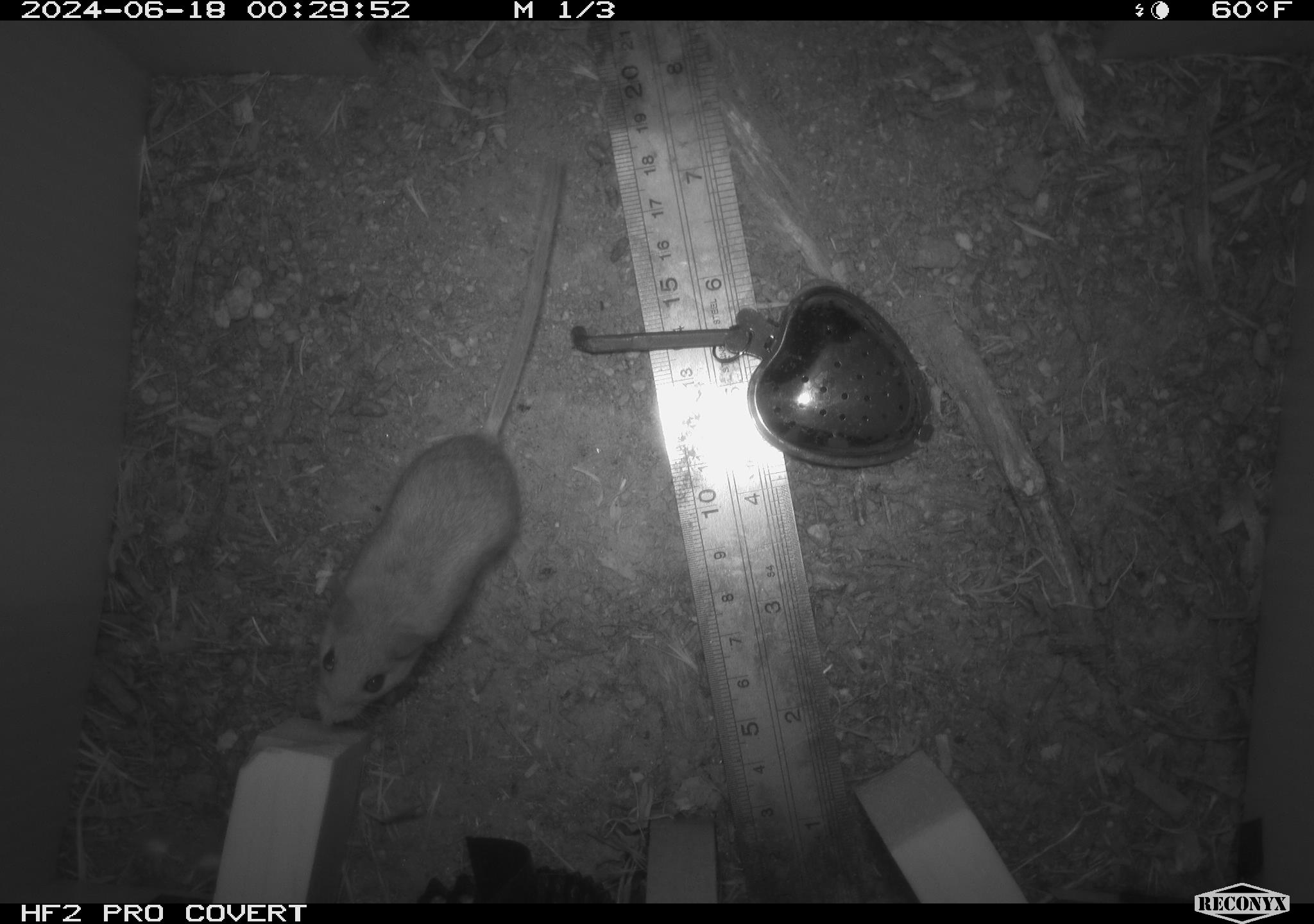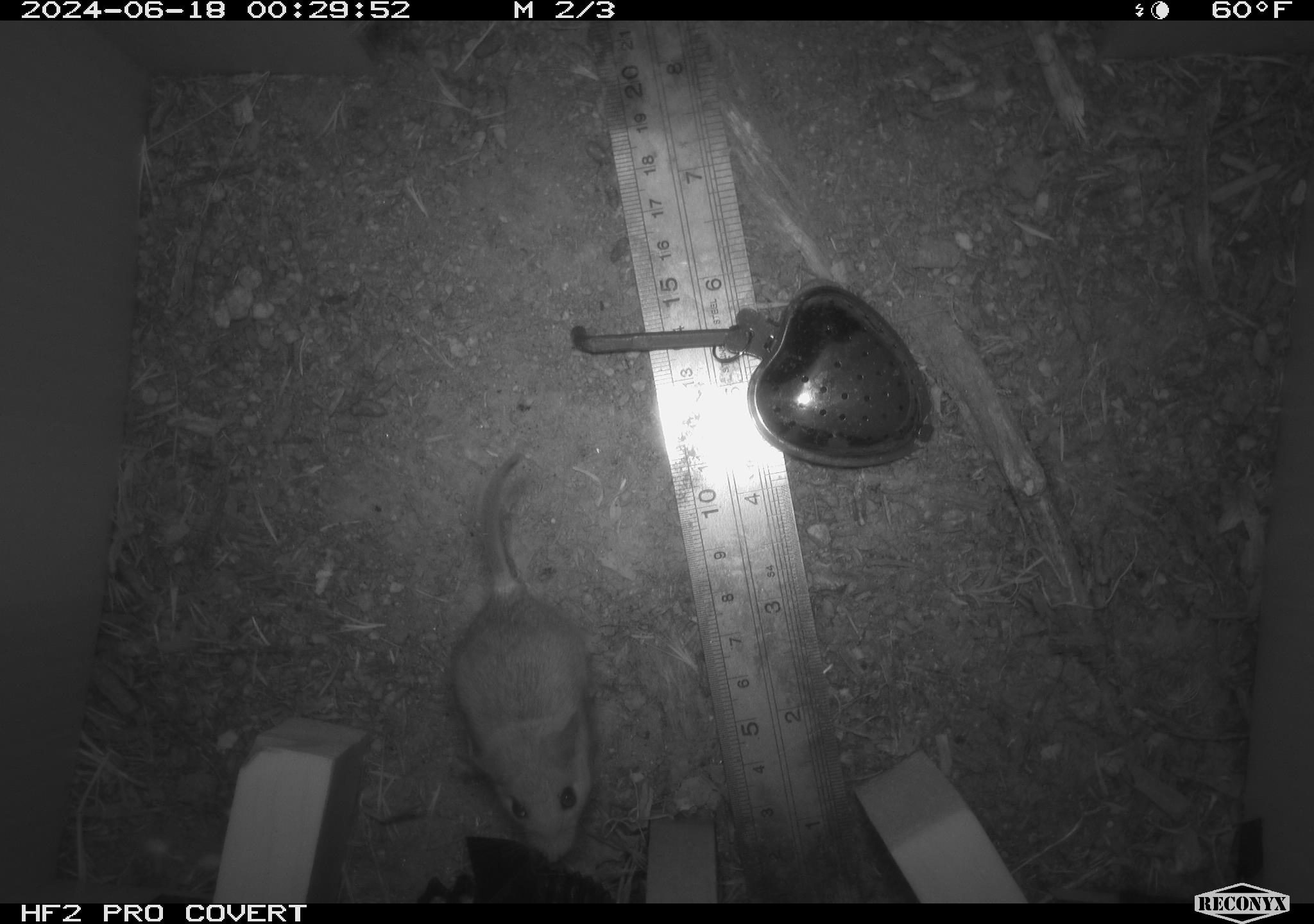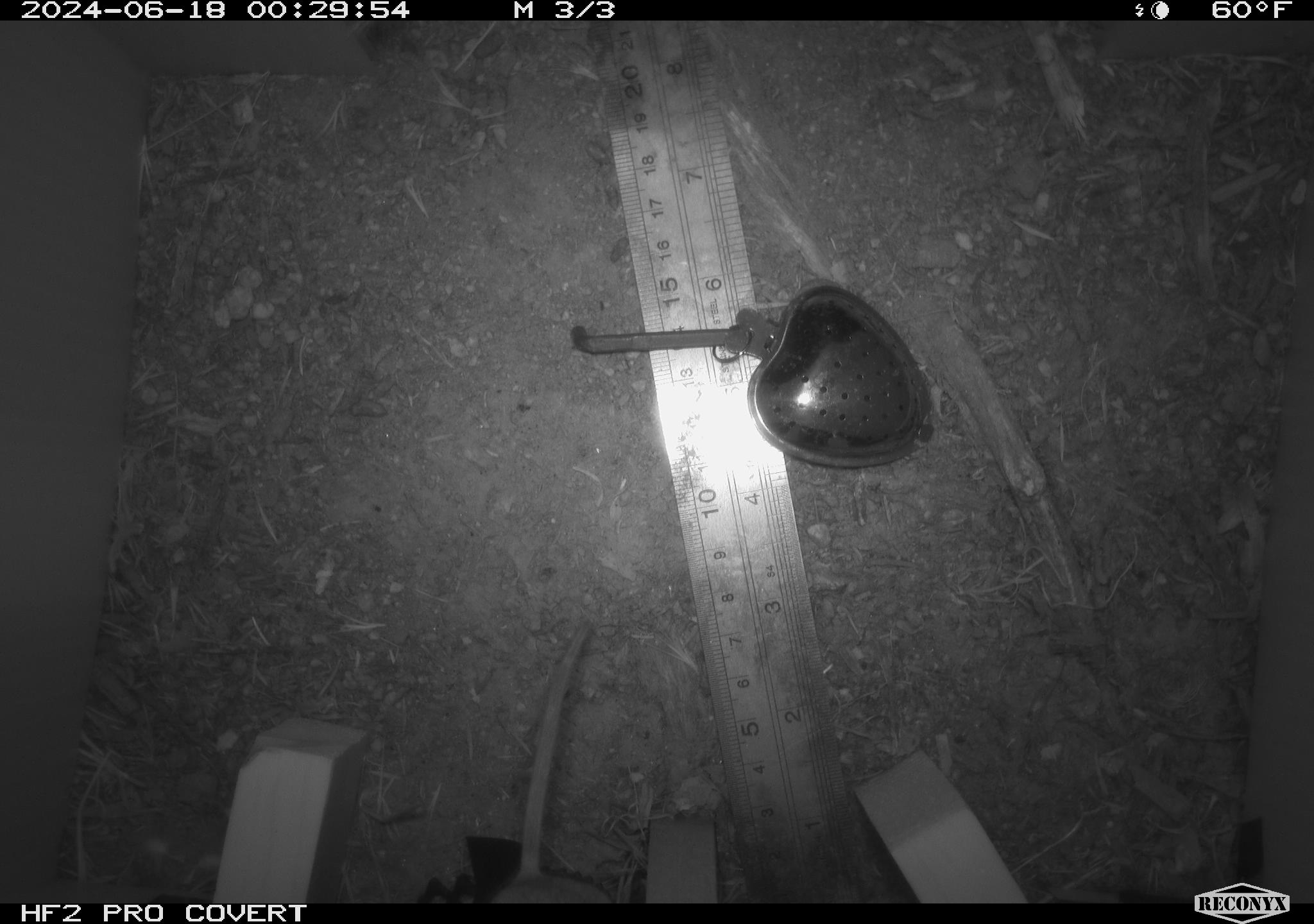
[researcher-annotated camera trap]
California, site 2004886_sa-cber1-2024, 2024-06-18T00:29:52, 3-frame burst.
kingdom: Animalia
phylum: Chordata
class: Mammalia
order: Rodentia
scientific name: Rodentia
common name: mouse species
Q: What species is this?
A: Mouse species (Rodentia).